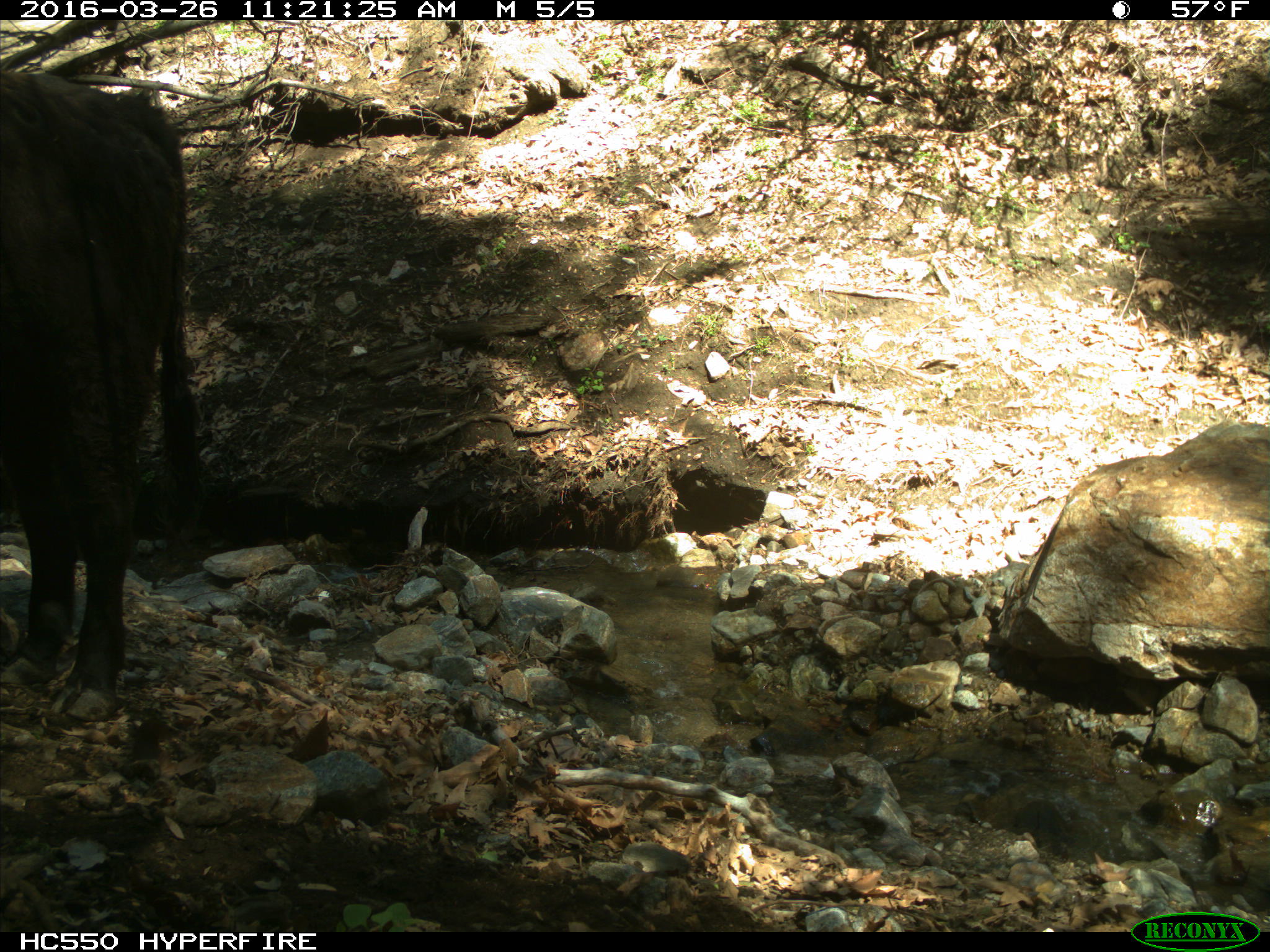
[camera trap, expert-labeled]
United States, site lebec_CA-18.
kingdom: Animalia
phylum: Chordata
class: Mammalia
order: Artiodactyla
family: Bovidae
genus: Bos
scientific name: Bos taurus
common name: domestic cow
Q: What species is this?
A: Bos taurus (domestic cow).